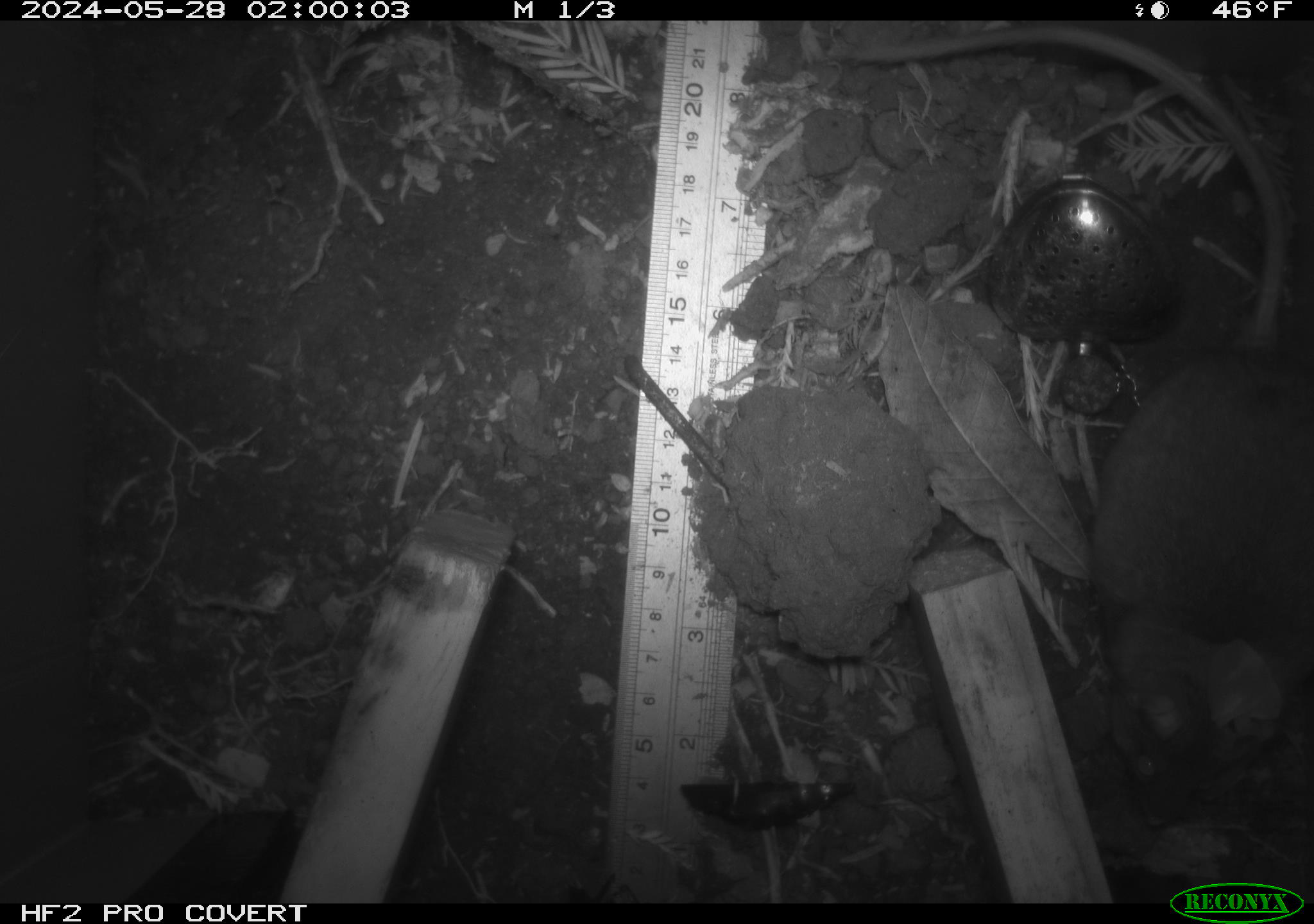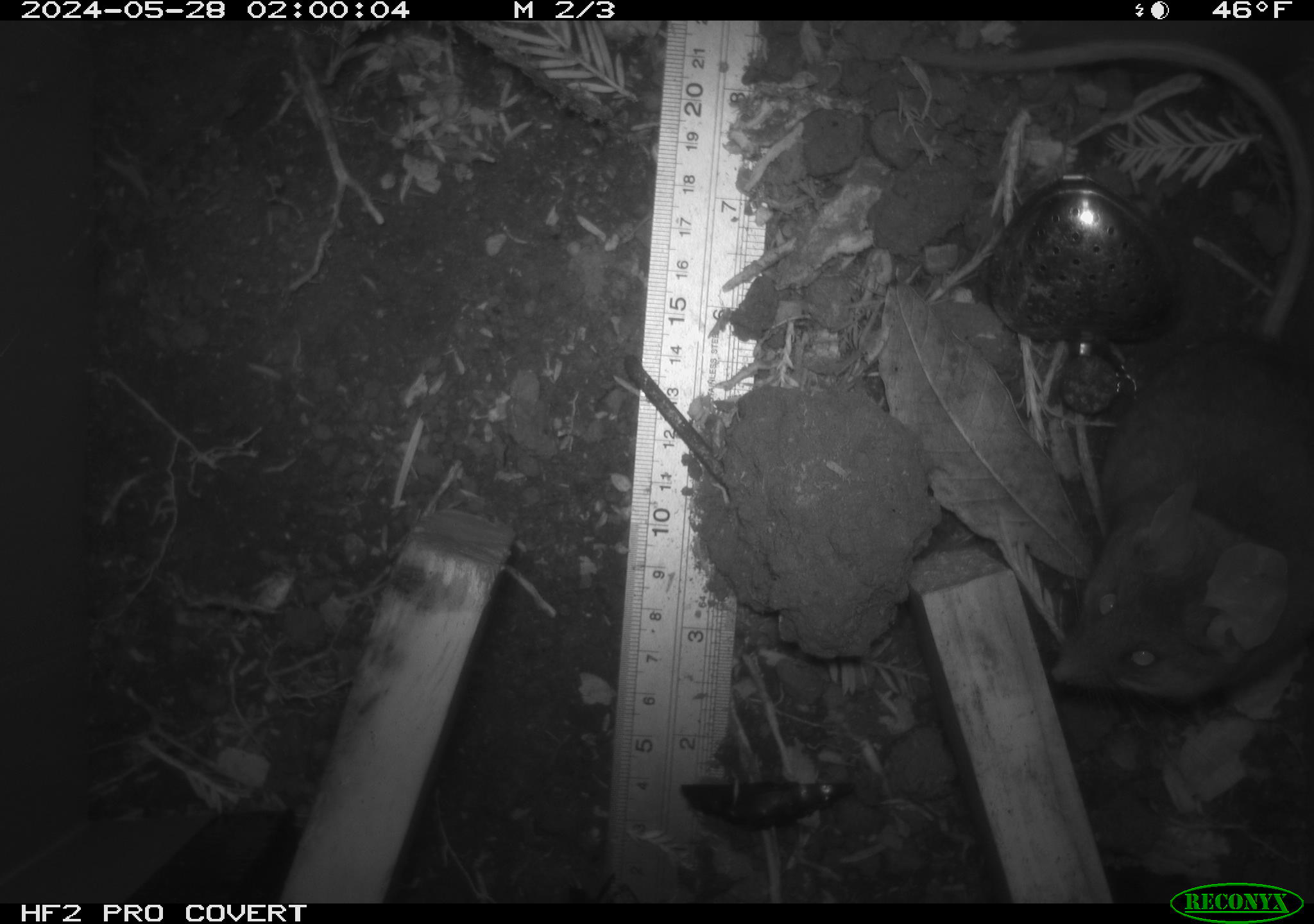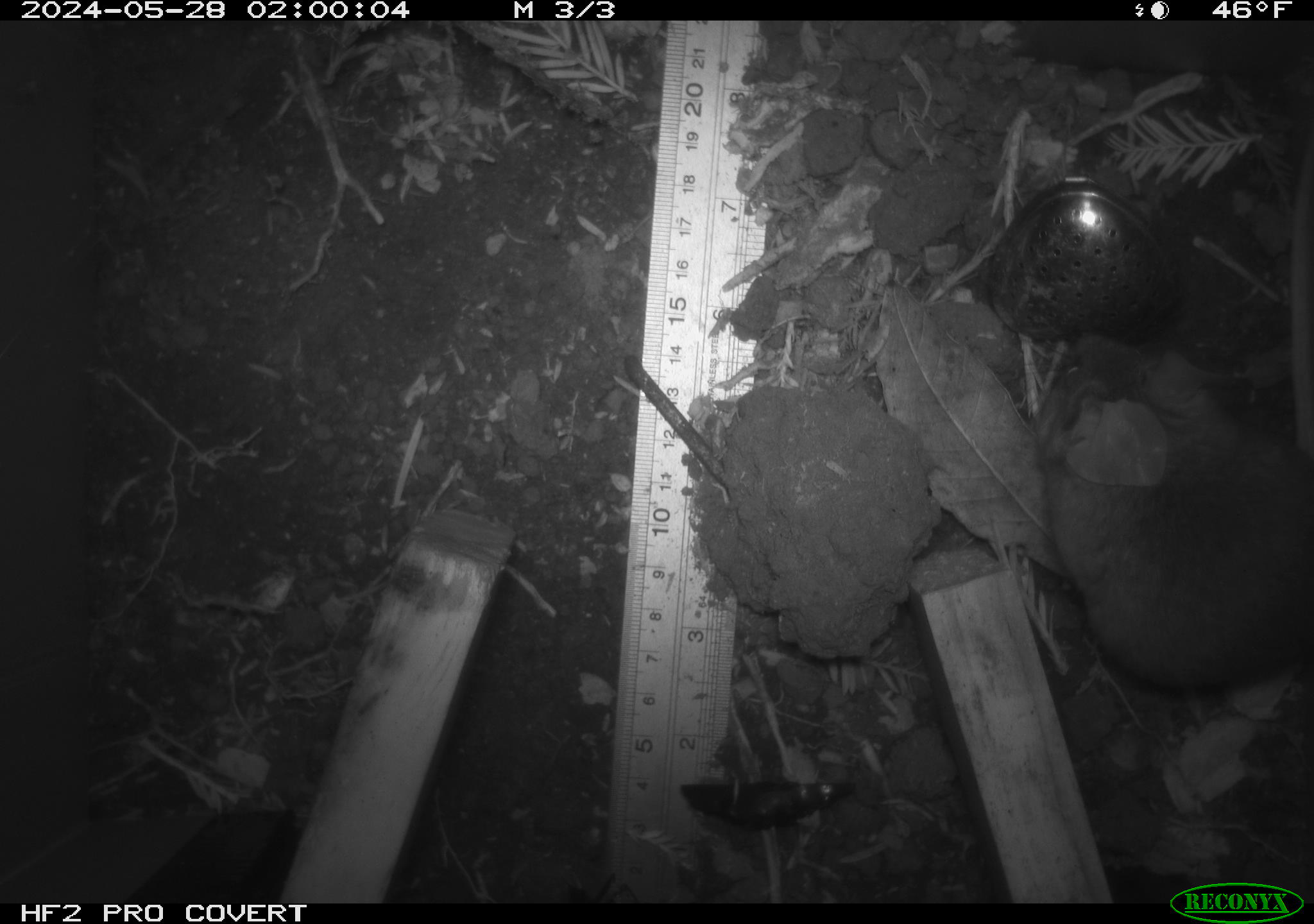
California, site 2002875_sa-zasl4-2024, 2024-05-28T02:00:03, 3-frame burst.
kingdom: Animalia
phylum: Chordata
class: Mammalia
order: Rodentia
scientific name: Rodentia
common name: rodent